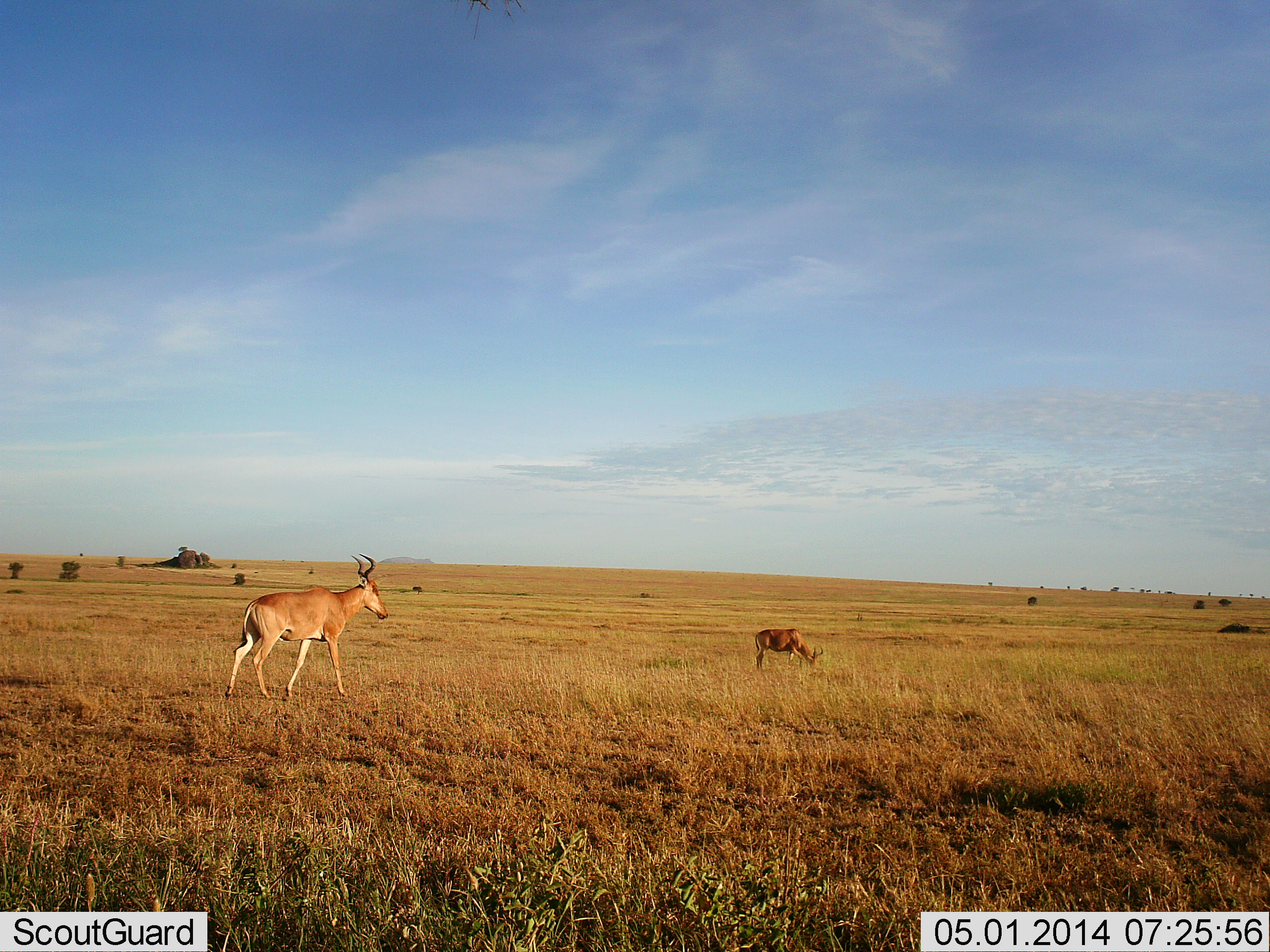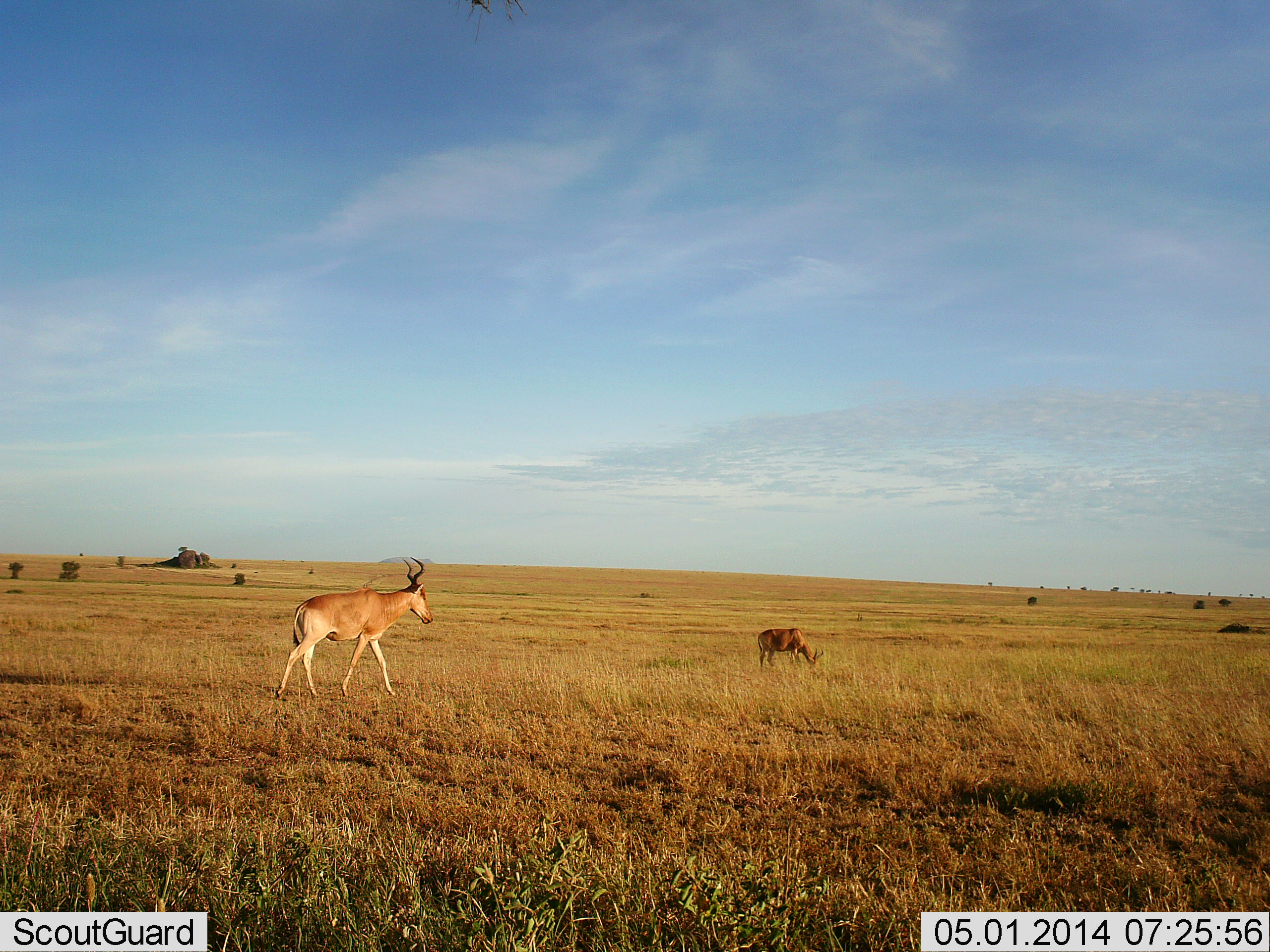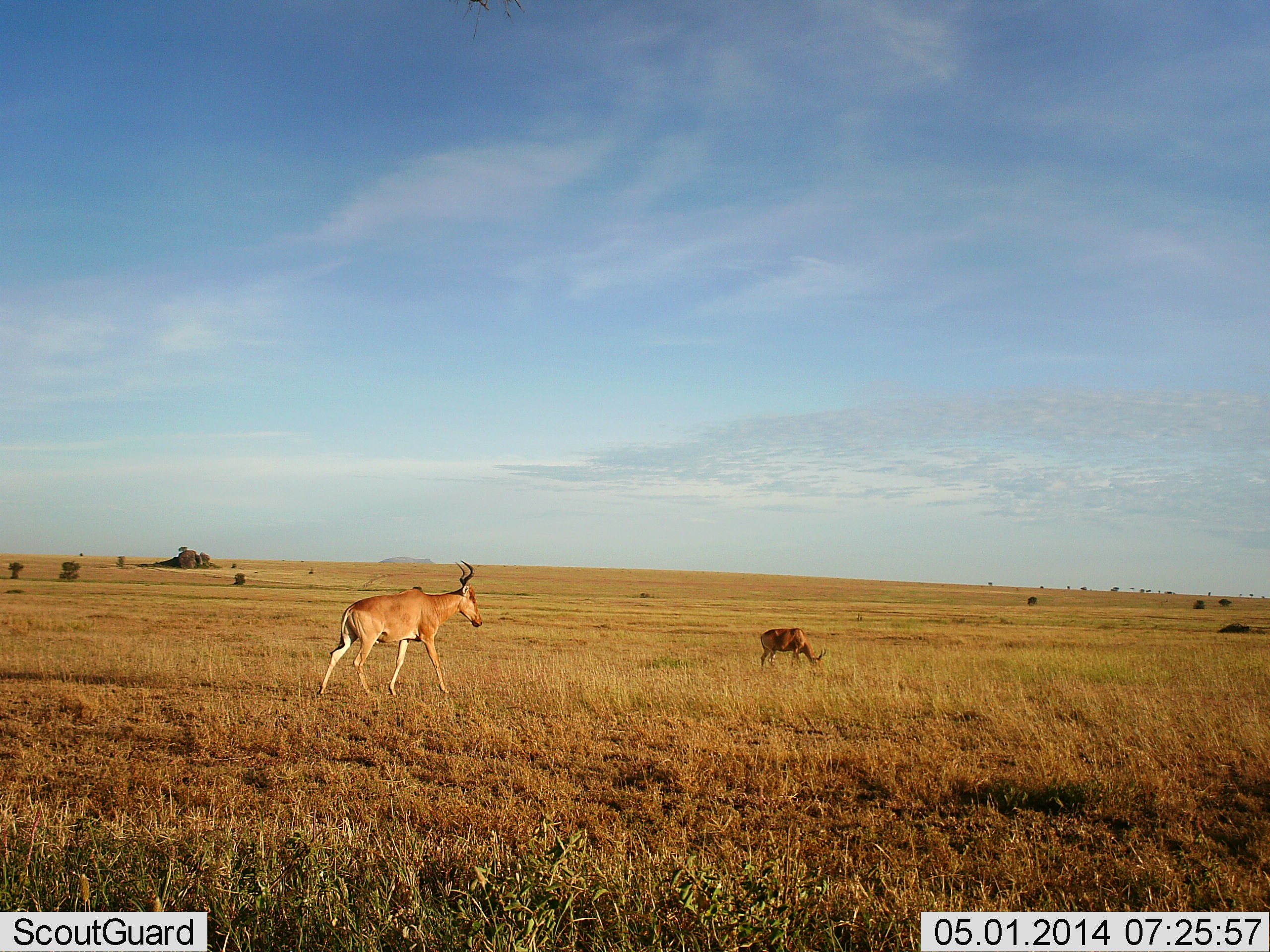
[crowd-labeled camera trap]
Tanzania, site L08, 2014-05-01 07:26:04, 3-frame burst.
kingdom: Animalia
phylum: Chordata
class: Mammalia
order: Artiodactyla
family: Bovidae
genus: Alcelaphus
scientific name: Alcelaphus buselaphus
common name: hartebeest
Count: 2.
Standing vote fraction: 10%.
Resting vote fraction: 0%.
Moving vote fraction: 100%.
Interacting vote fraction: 0%.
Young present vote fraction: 10%.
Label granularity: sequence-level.